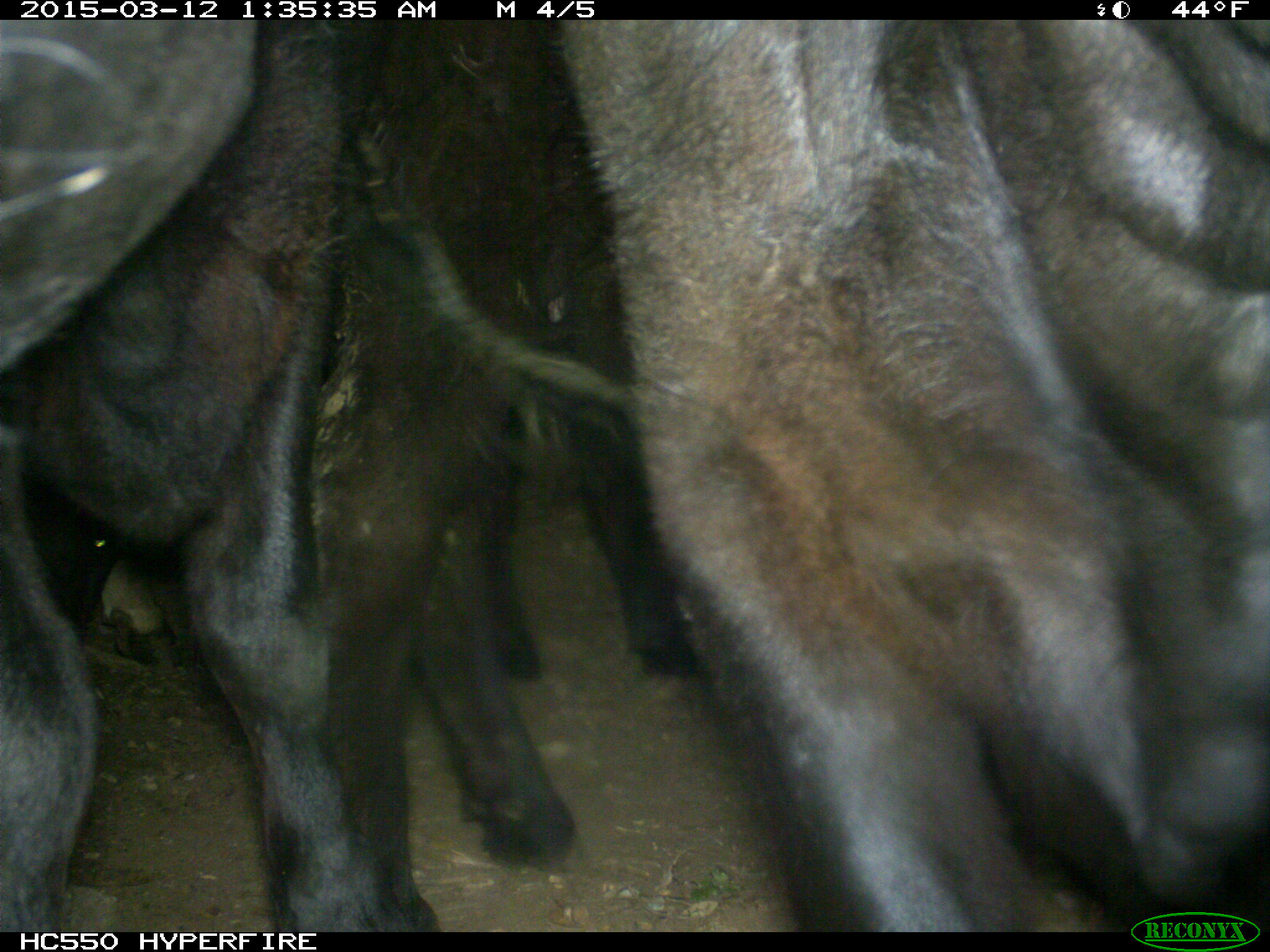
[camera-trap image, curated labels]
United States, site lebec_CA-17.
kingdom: Animalia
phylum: Chordata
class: Mammalia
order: Artiodactyla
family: Bovidae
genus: Bos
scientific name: Bos taurus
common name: domestic cow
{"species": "Bos taurus (domestic cow)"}